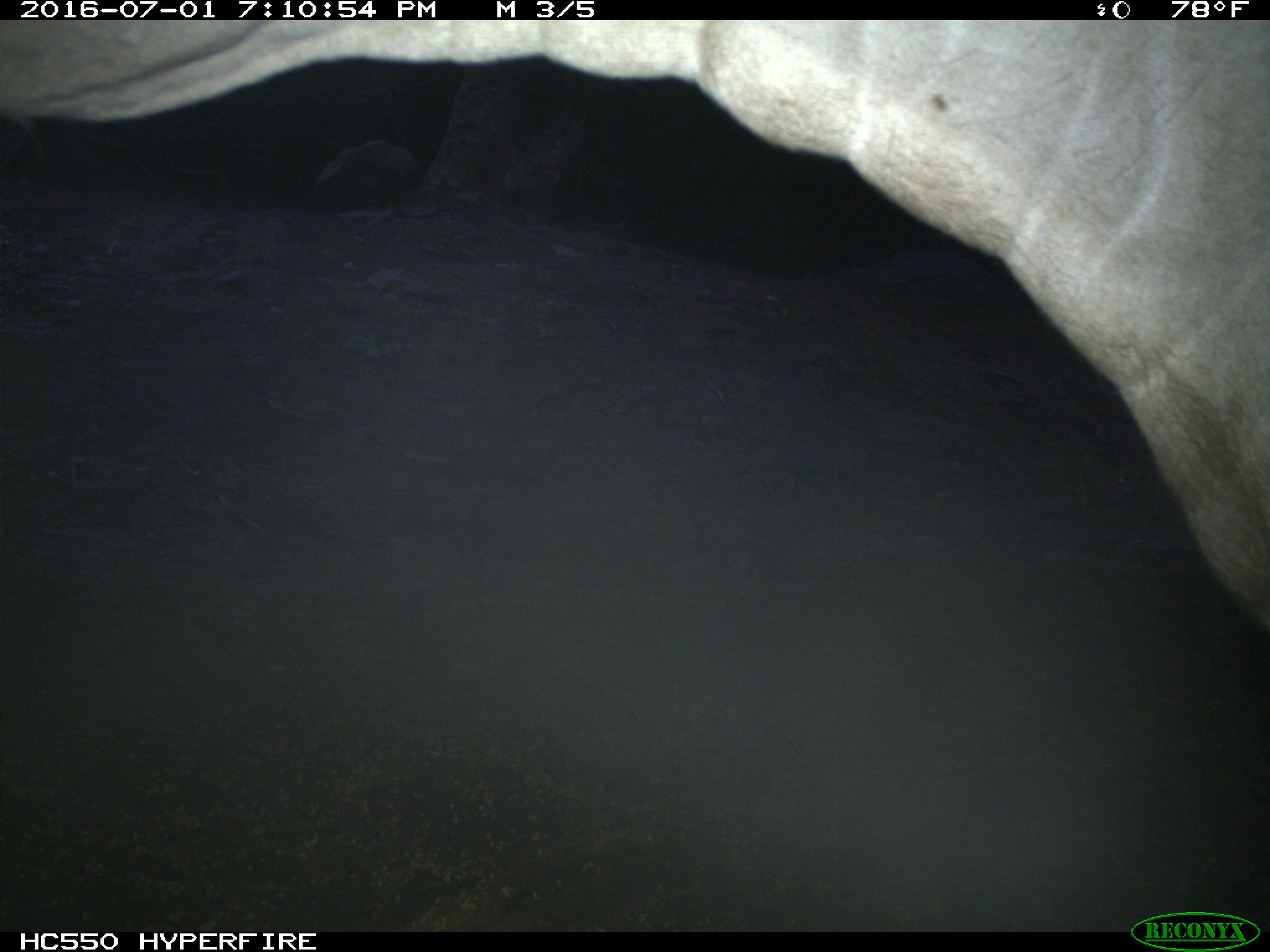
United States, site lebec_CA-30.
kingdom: Animalia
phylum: Chordata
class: Mammalia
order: Artiodactyla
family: Bovidae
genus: Bos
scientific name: Bos taurus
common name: domestic cow